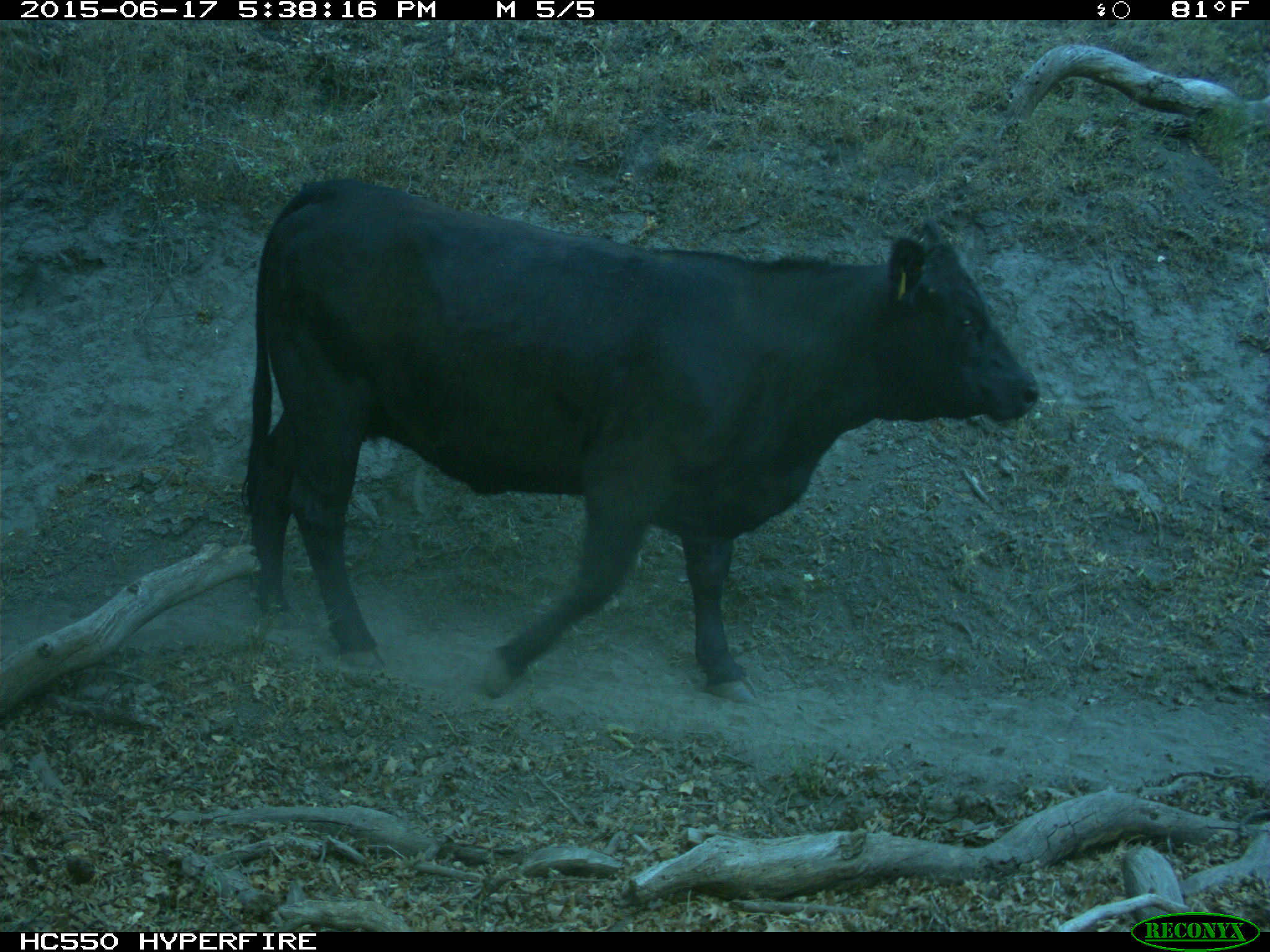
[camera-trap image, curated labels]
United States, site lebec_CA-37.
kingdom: Animalia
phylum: Chordata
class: Mammalia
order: Artiodactyla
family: Bovidae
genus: Bos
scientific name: Bos taurus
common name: domestic cow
Bos taurus (domestic cow).